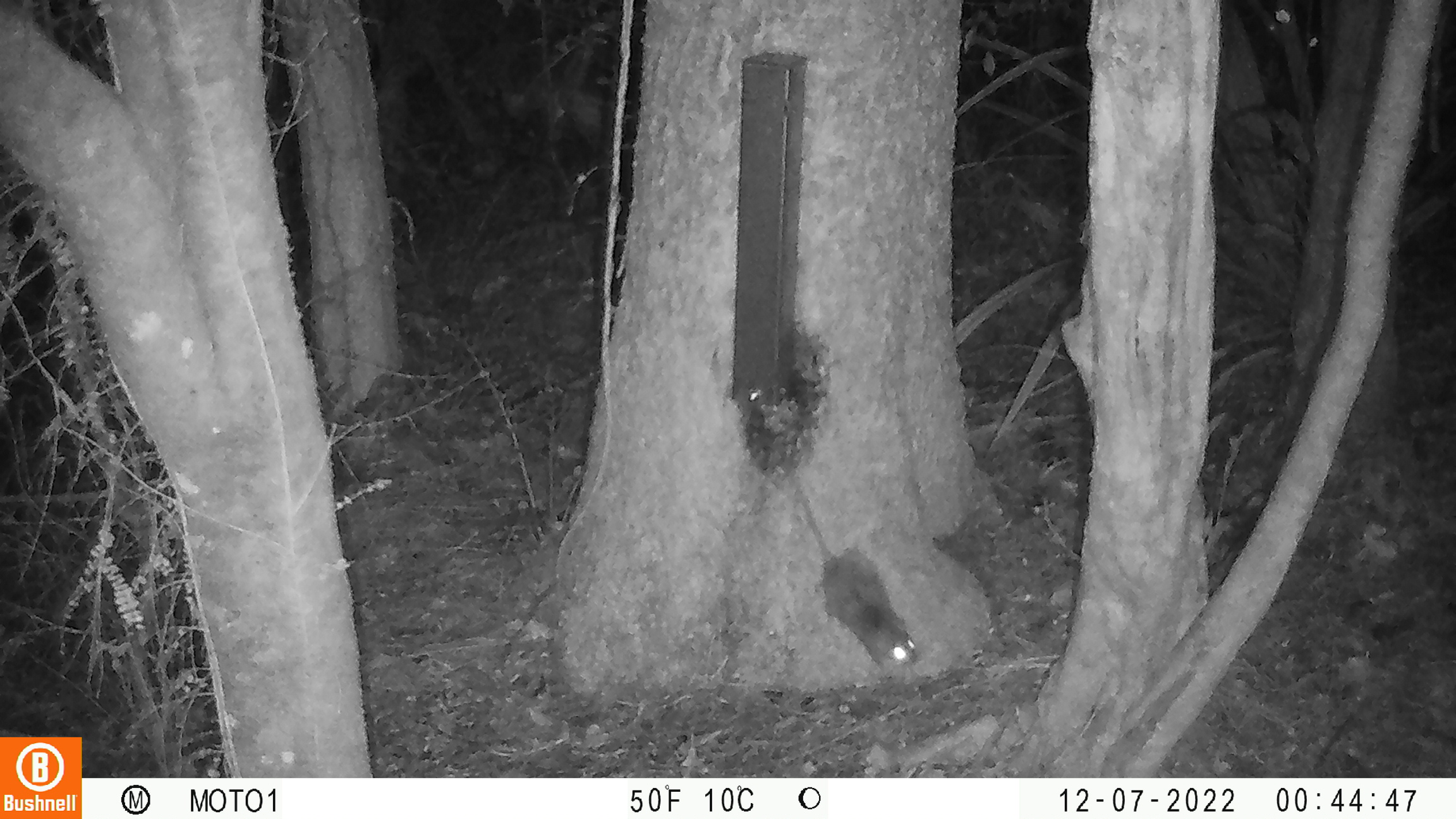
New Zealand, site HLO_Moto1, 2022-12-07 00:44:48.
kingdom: Animalia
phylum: Chordata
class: Mammalia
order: Rodentia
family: Muridae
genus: Rattus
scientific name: Rattus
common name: rat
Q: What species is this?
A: Rat (Rattus).